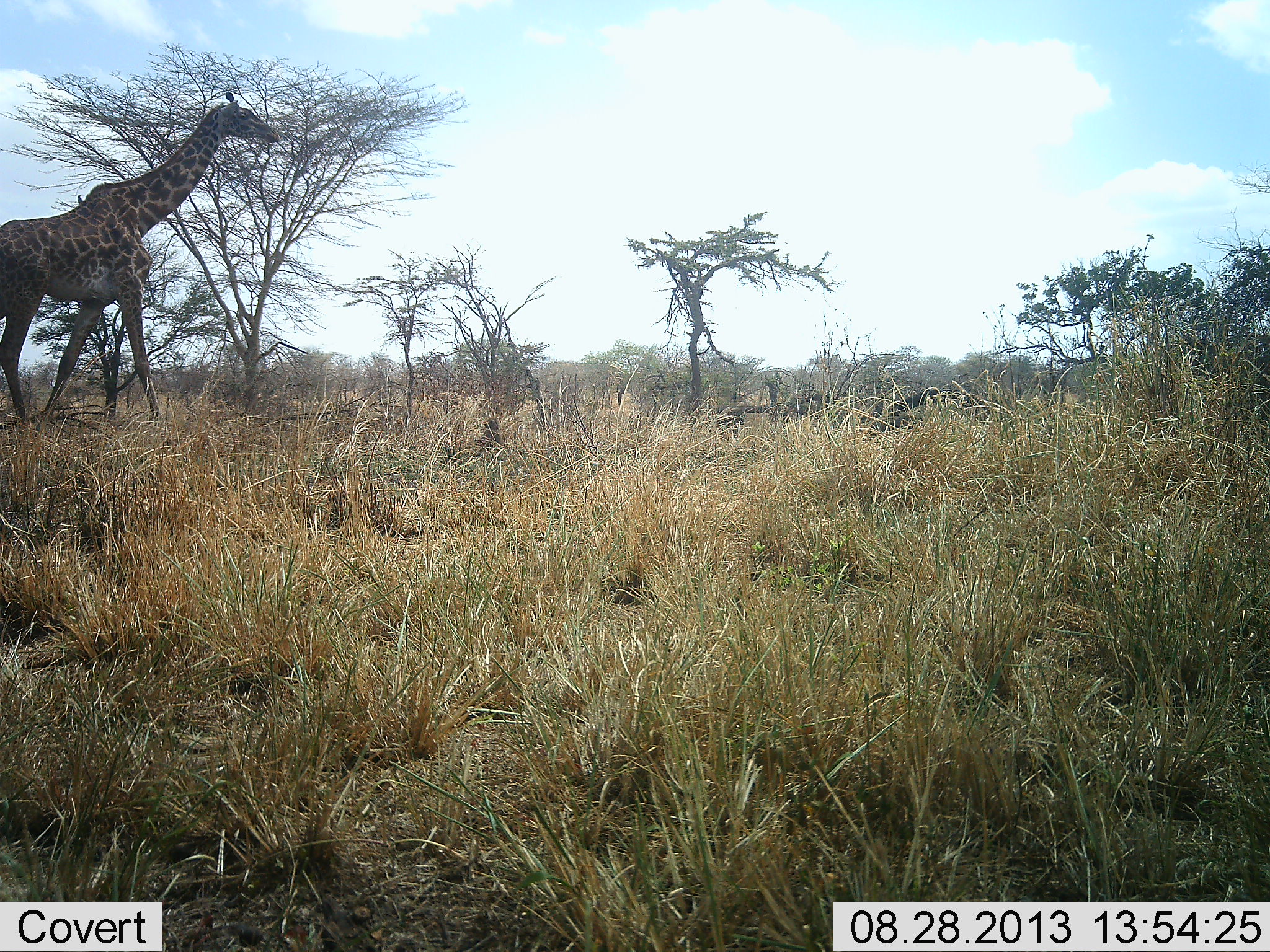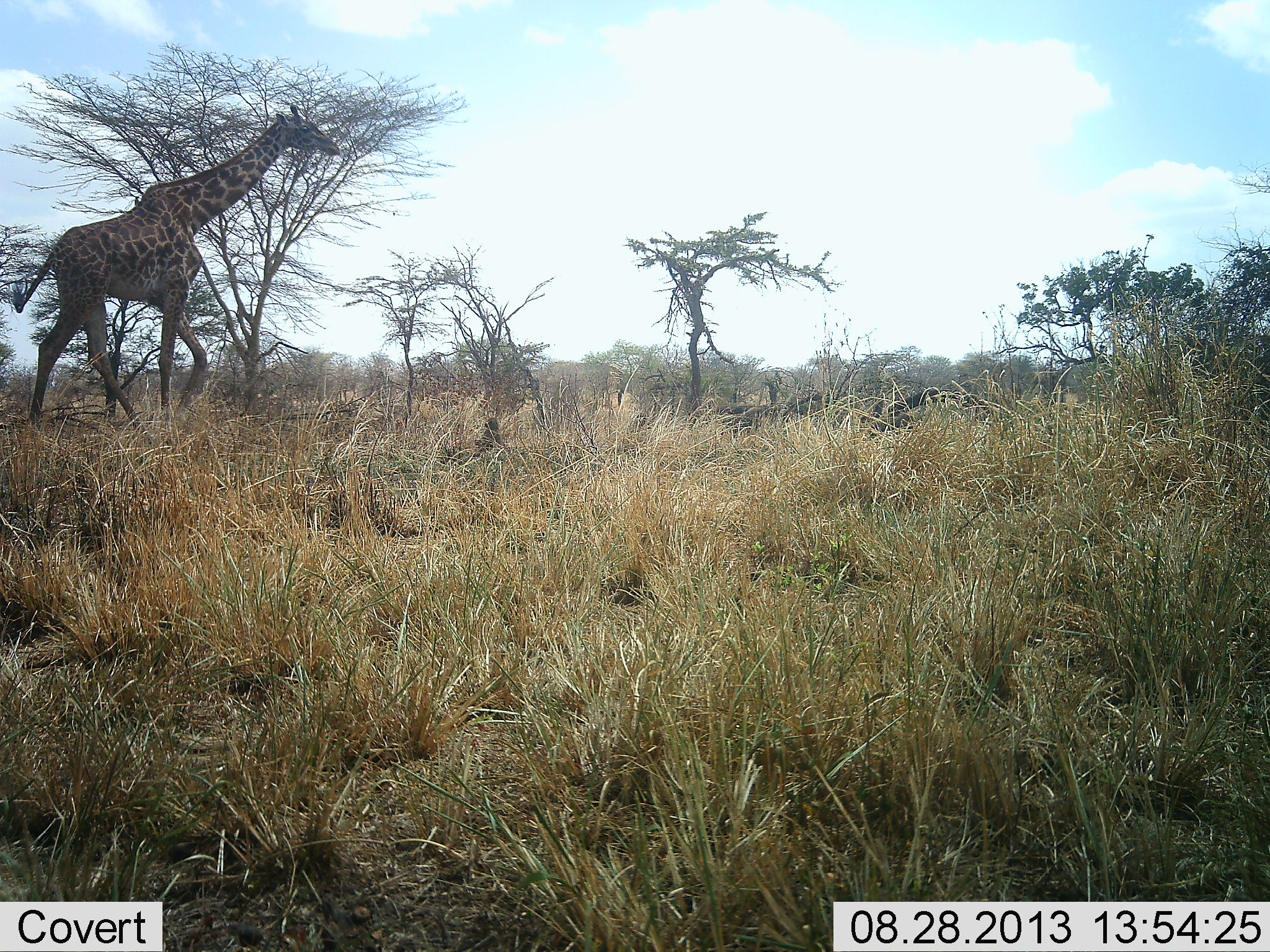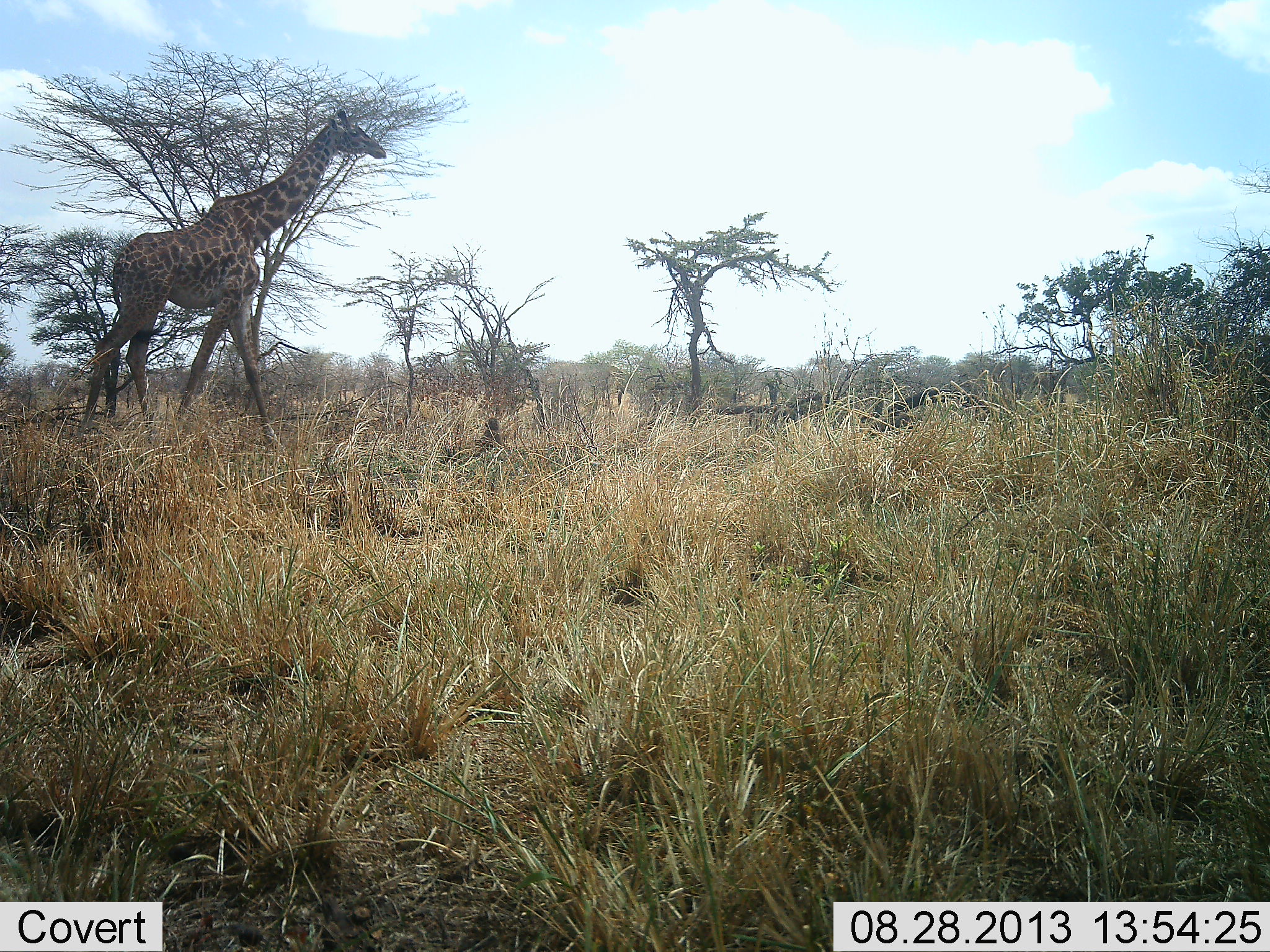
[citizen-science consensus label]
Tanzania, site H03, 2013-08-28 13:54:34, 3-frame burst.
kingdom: Animalia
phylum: Chordata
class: Mammalia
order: Artiodactyla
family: Giraffidae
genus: Giraffa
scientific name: Giraffa camelopardalis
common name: giraffe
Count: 1.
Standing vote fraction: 3%.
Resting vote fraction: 0%.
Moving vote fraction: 100%.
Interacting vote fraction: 0%.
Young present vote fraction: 0%.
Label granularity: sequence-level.